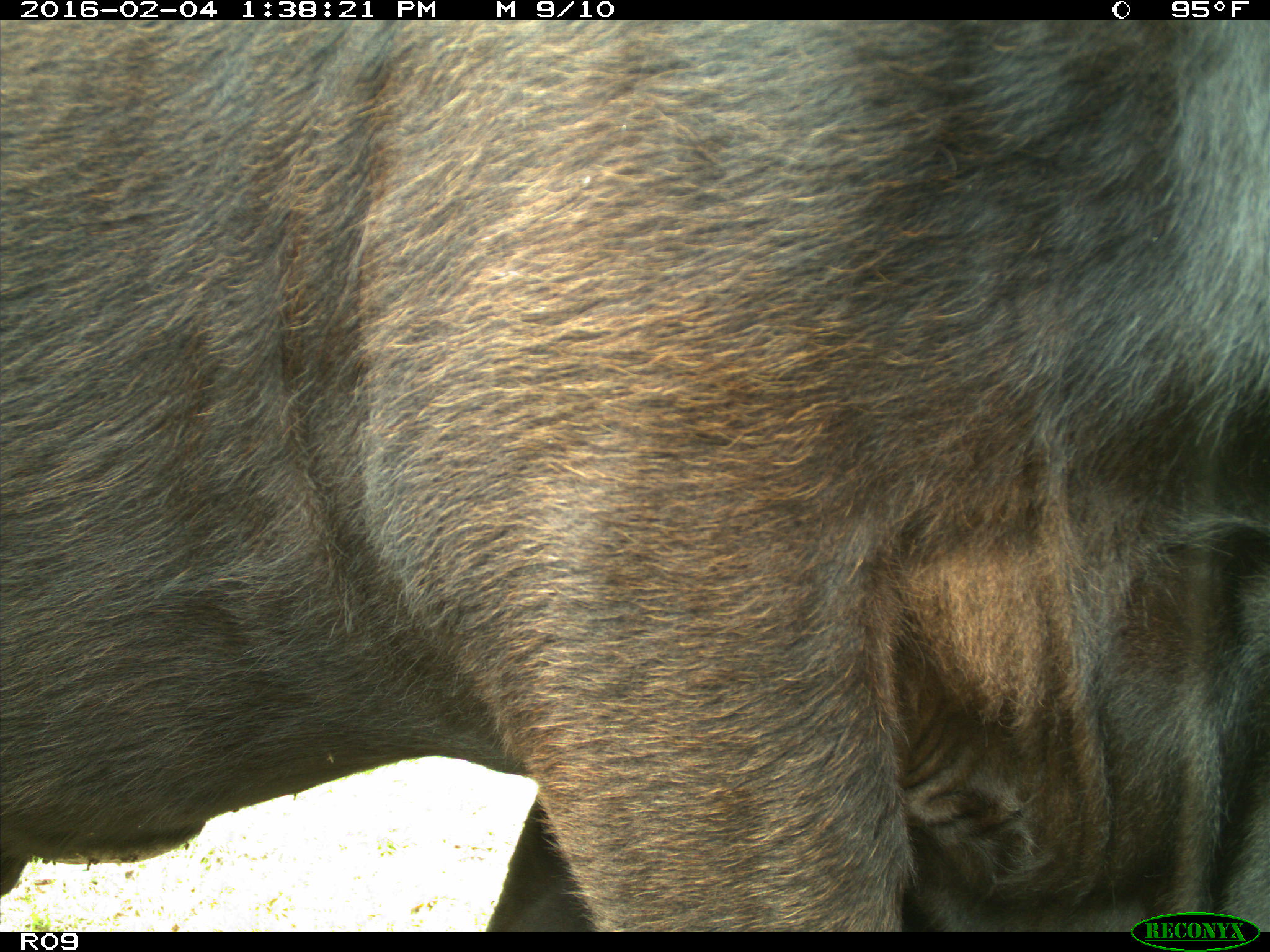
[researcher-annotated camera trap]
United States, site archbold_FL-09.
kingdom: Animalia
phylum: Chordata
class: Mammalia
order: Artiodactyla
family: Bovidae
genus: Bos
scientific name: Bos taurus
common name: domestic cow